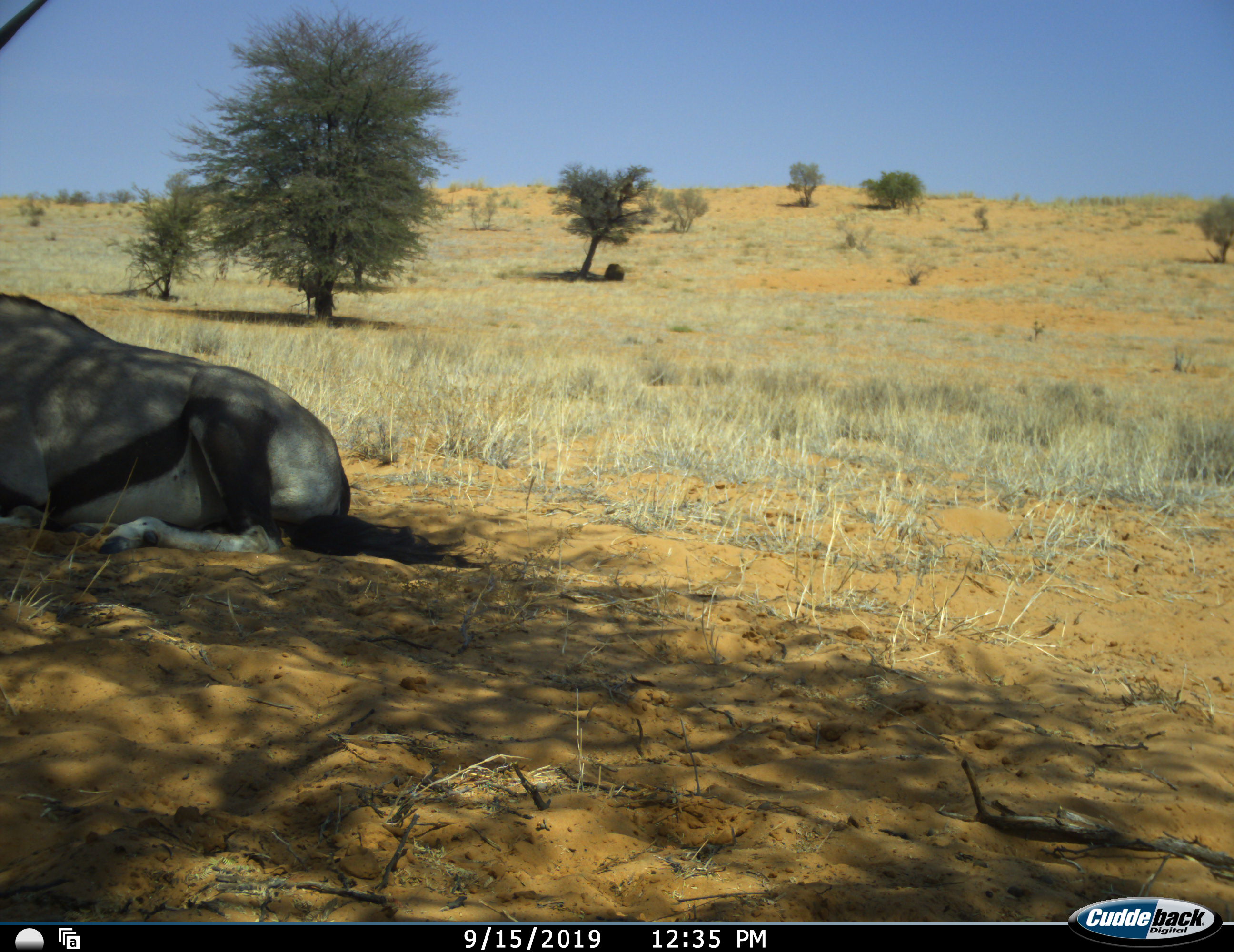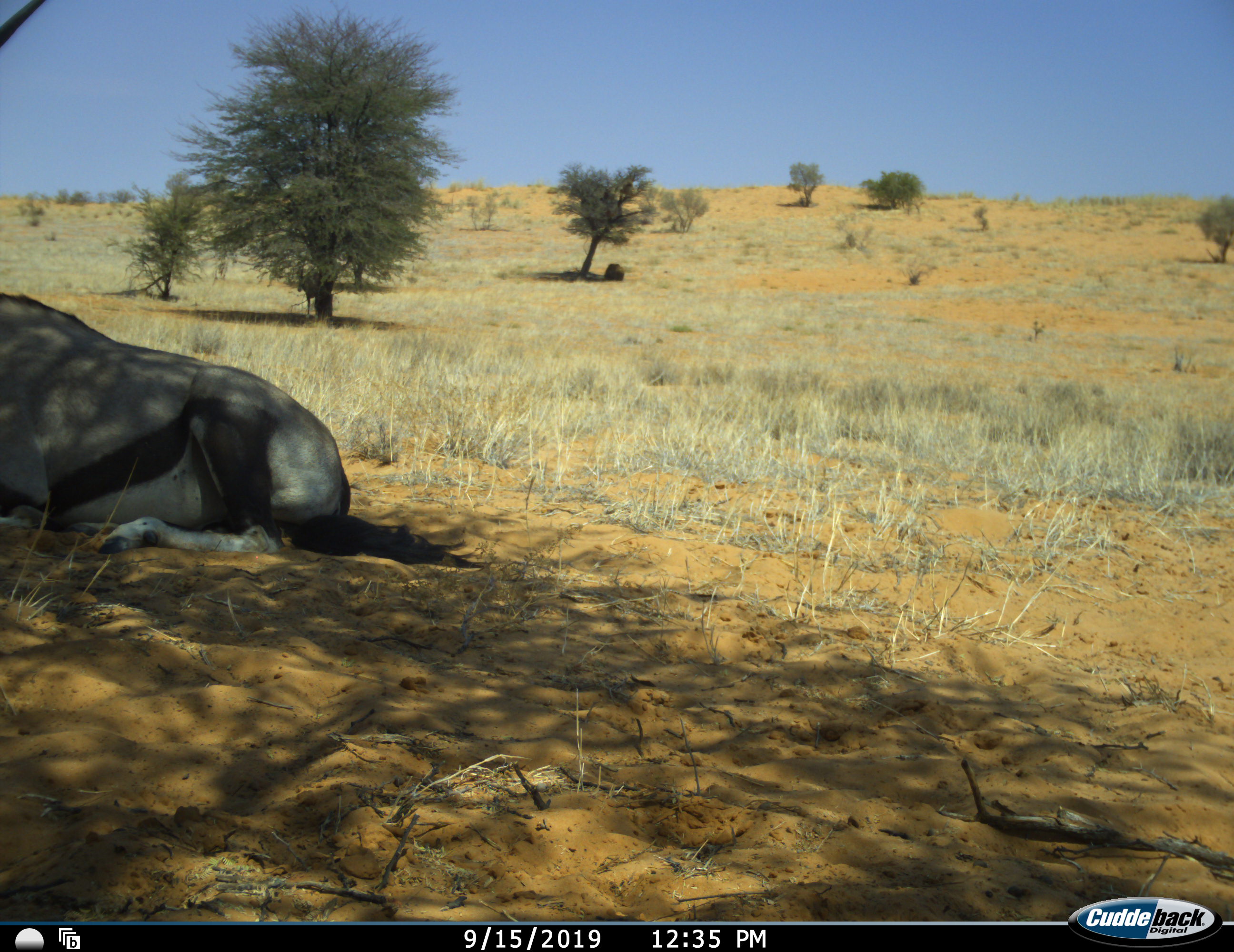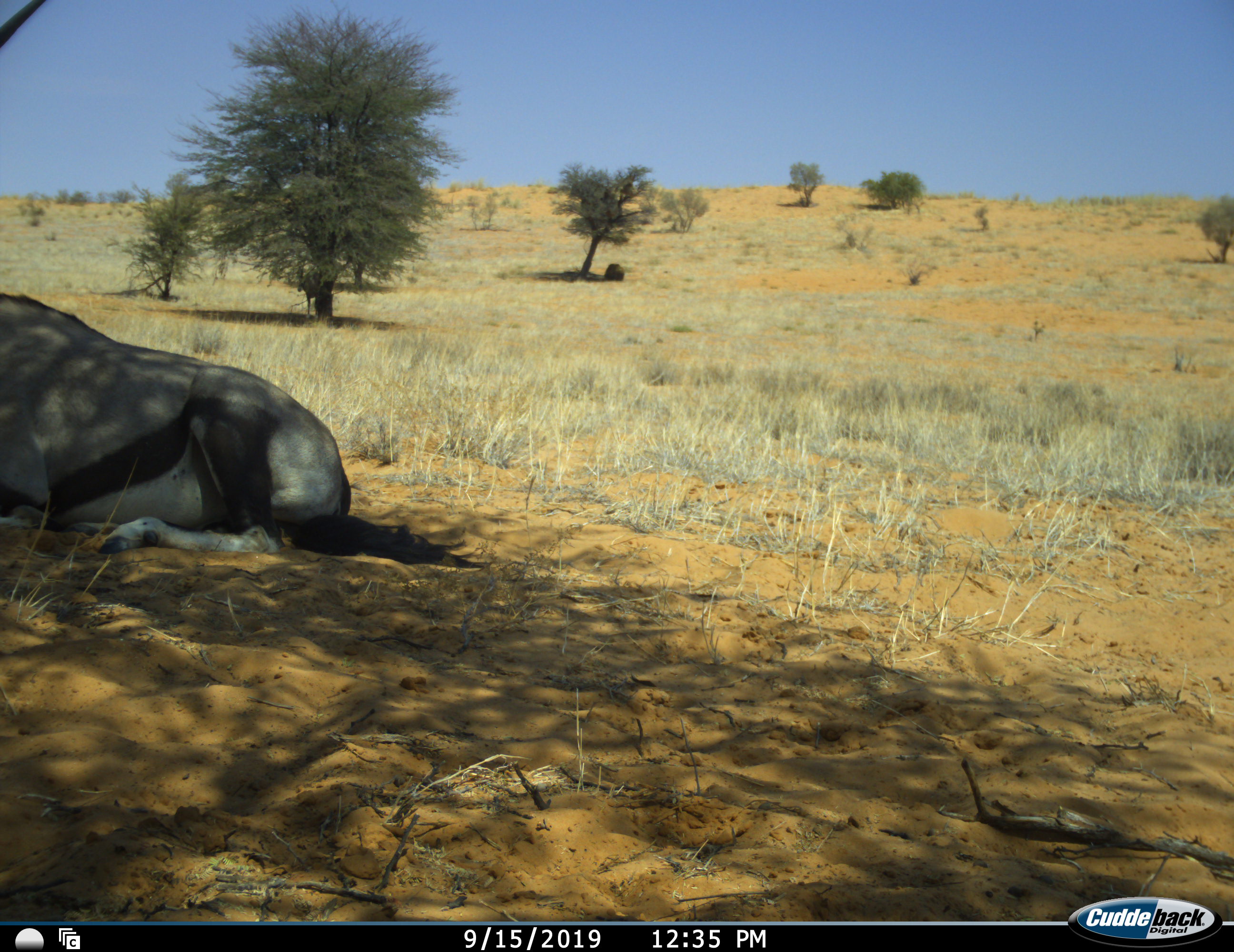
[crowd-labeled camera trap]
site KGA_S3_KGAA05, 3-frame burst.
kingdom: Animalia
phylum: Chordata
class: Mammalia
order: Artiodactyla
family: Bovidae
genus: Oryx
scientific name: Oryx gazella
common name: gemsbok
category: oryx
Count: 1.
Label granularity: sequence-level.